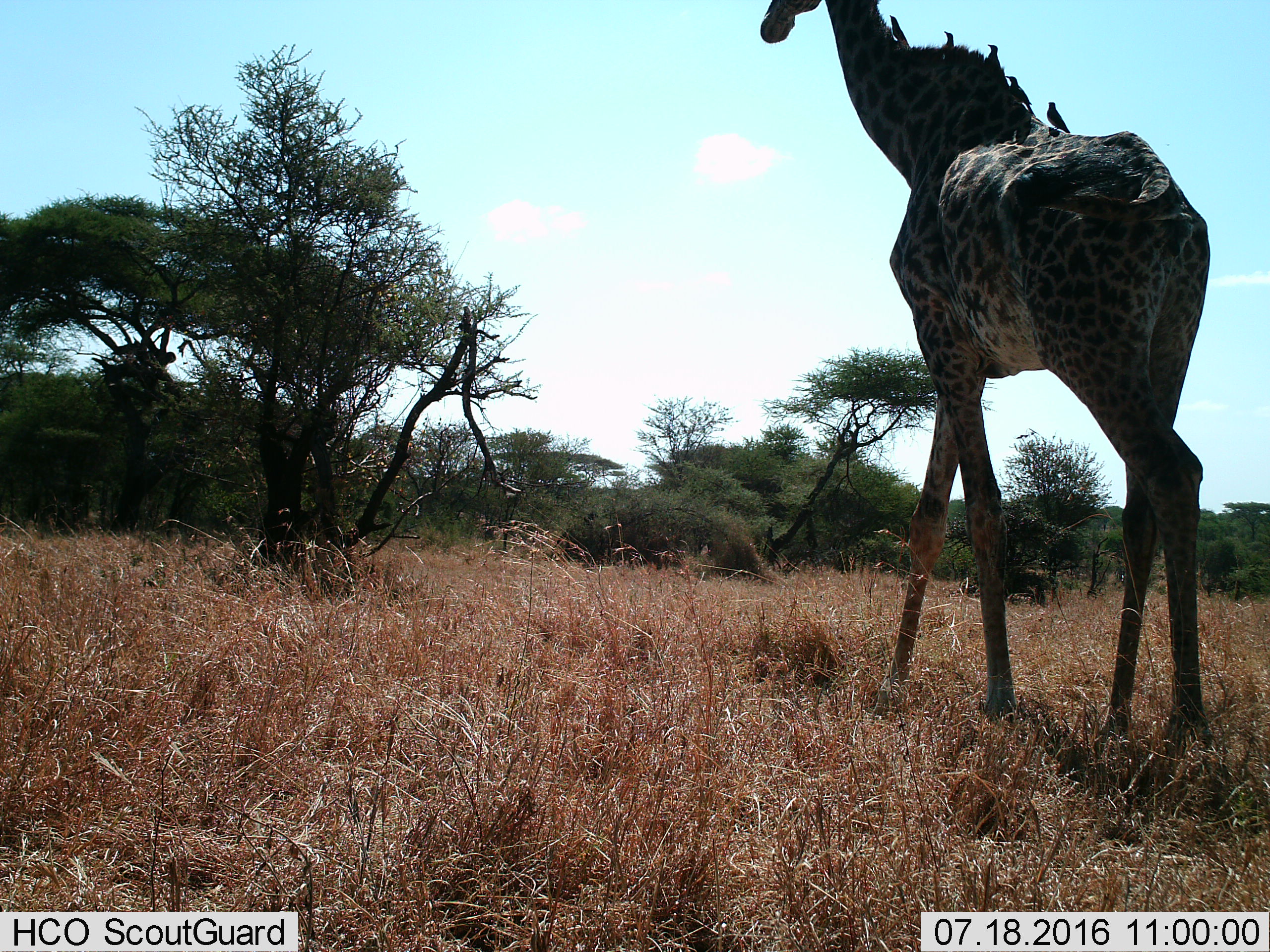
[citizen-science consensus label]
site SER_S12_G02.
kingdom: Animalia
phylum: Chordata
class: Aves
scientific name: Aves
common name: bird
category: birdother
Birdother (bird) (Aves), count 5. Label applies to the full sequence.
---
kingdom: Animalia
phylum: Chordata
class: Mammalia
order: Artiodactyla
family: Giraffidae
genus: Giraffa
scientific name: Giraffa camelopardalis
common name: giraffe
Giraffe (Giraffa camelopardalis), count 1. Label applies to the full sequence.